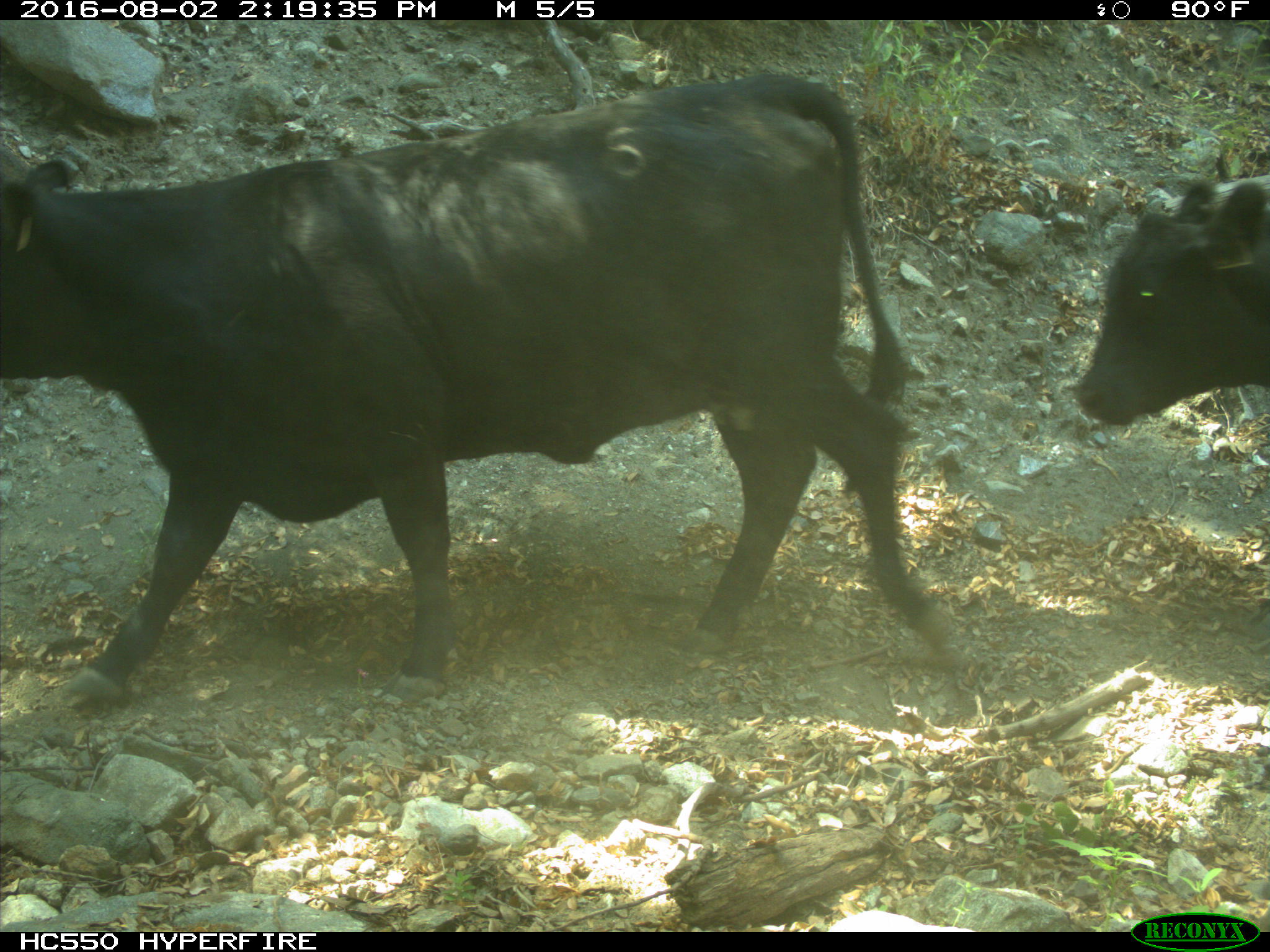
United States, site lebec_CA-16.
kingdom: Animalia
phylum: Chordata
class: Mammalia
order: Artiodactyla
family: Bovidae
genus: Bos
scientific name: Bos taurus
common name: domestic cow